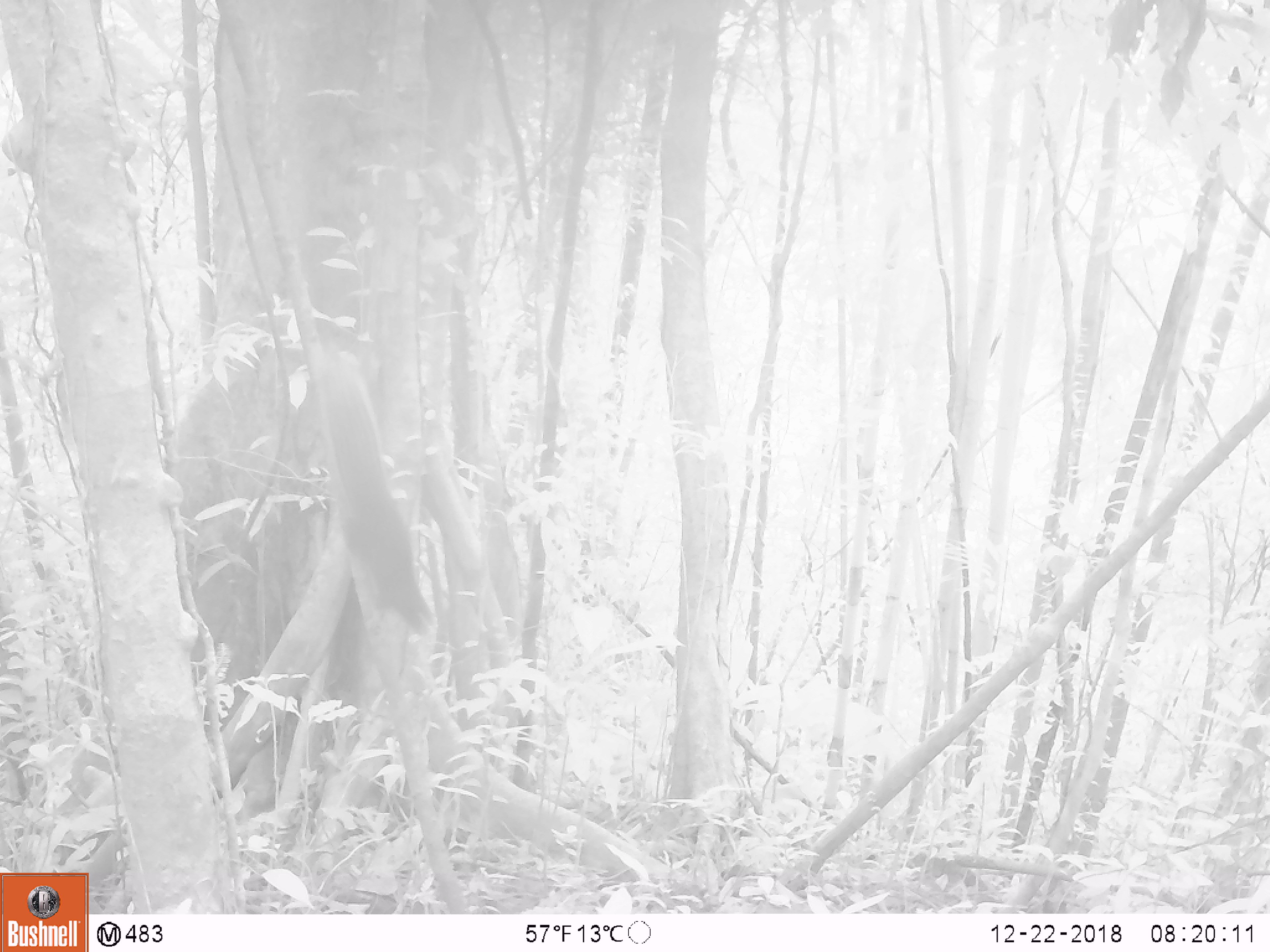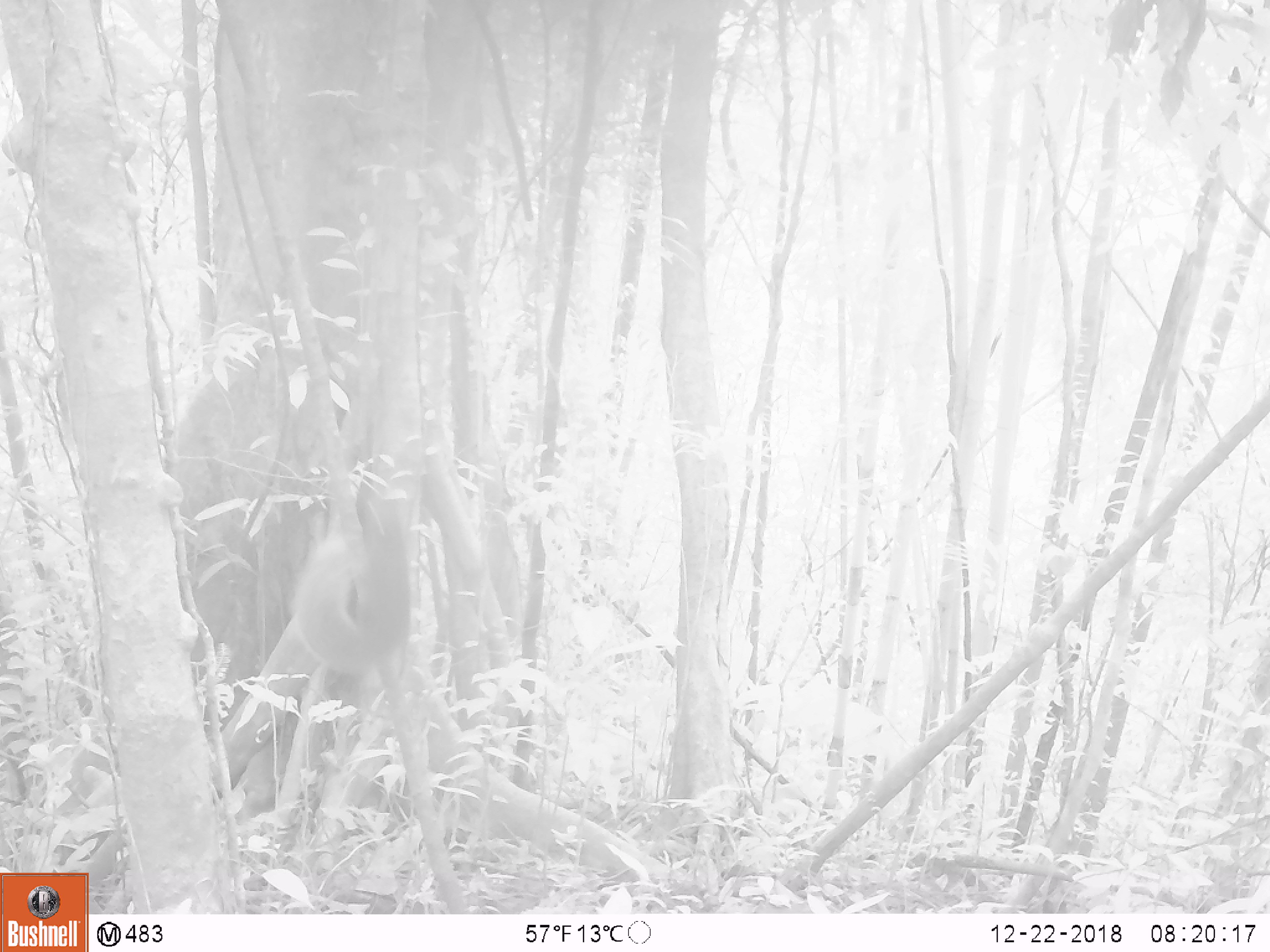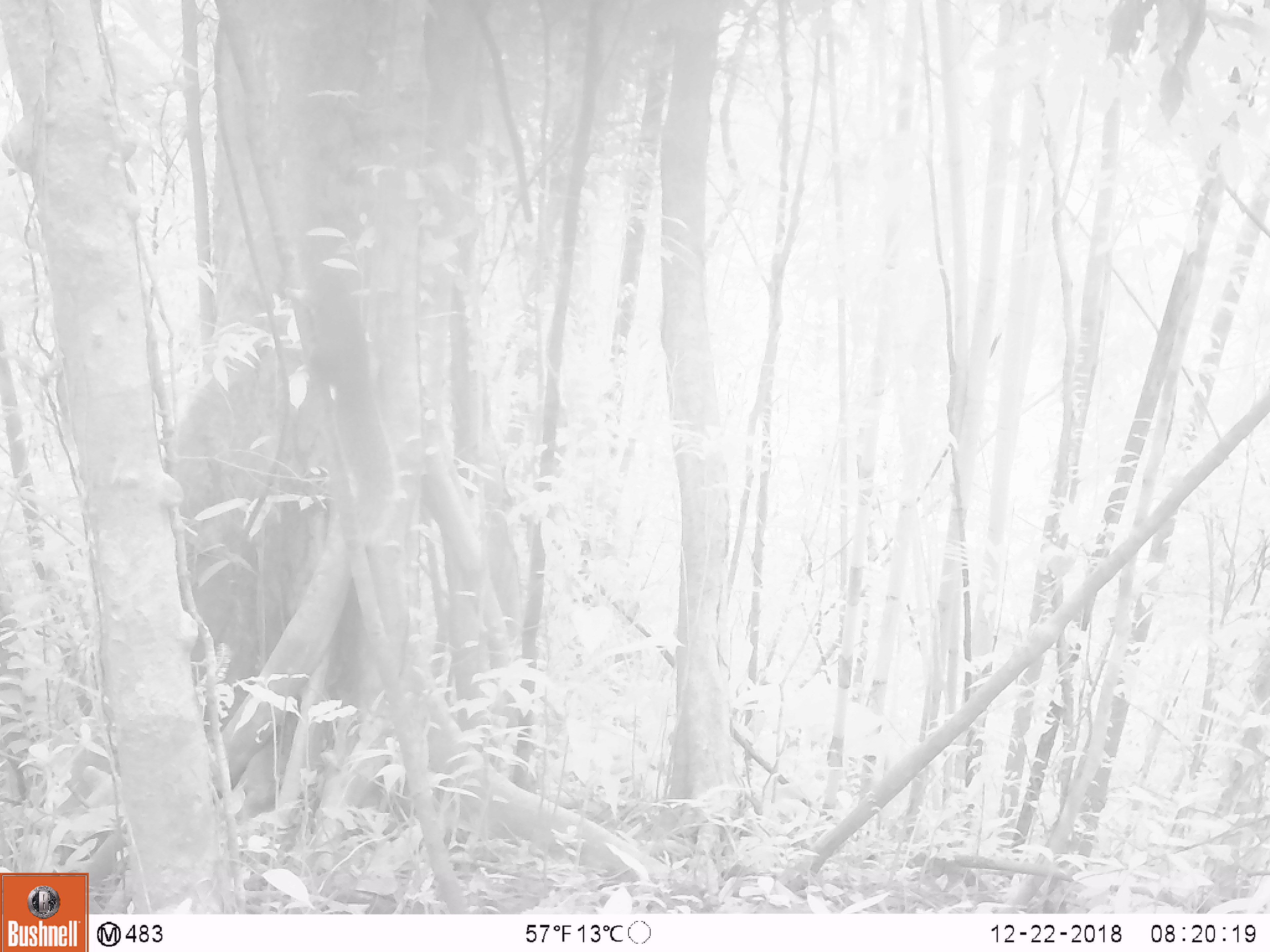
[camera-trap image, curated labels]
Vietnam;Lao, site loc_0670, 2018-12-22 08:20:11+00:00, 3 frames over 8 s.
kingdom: Animalia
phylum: Chordata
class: Mammalia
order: Rodentia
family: Sciuridae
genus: Callosciurus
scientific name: Callosciurus erythraeus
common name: pallas's squirrel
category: pallass squirrel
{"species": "pallass squirrel (pallas's squirrel) (Callosciurus erythraeus)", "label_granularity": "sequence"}